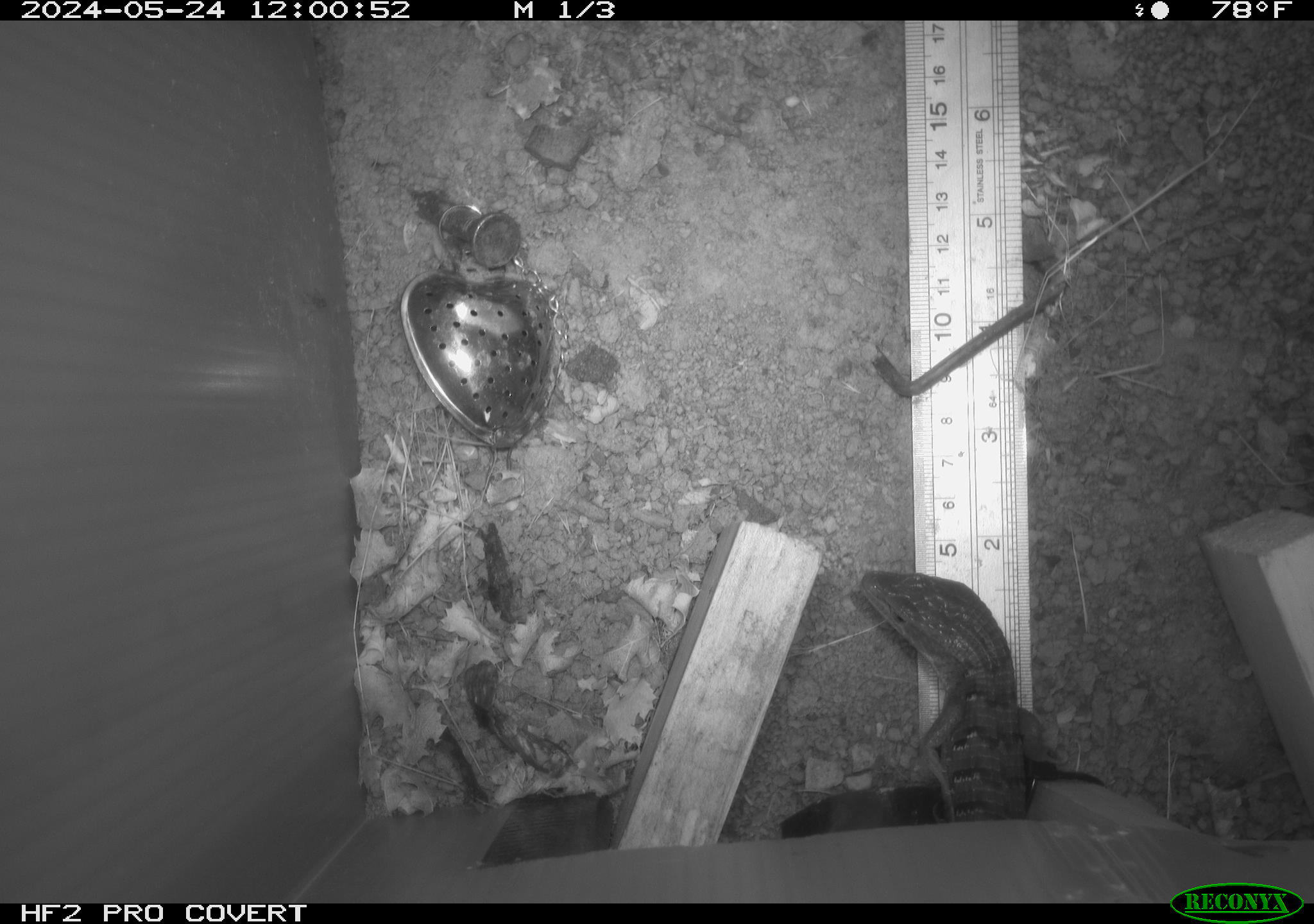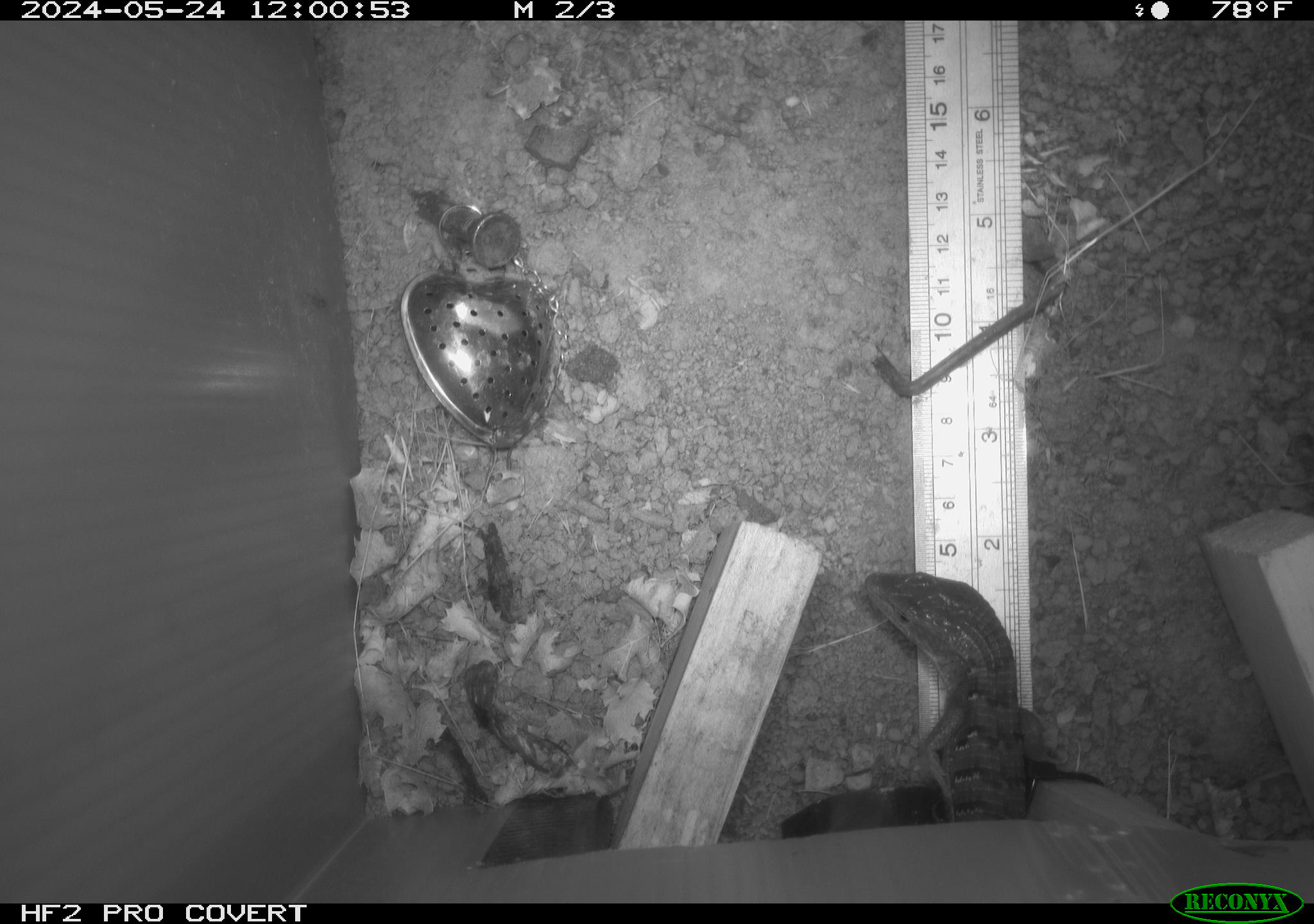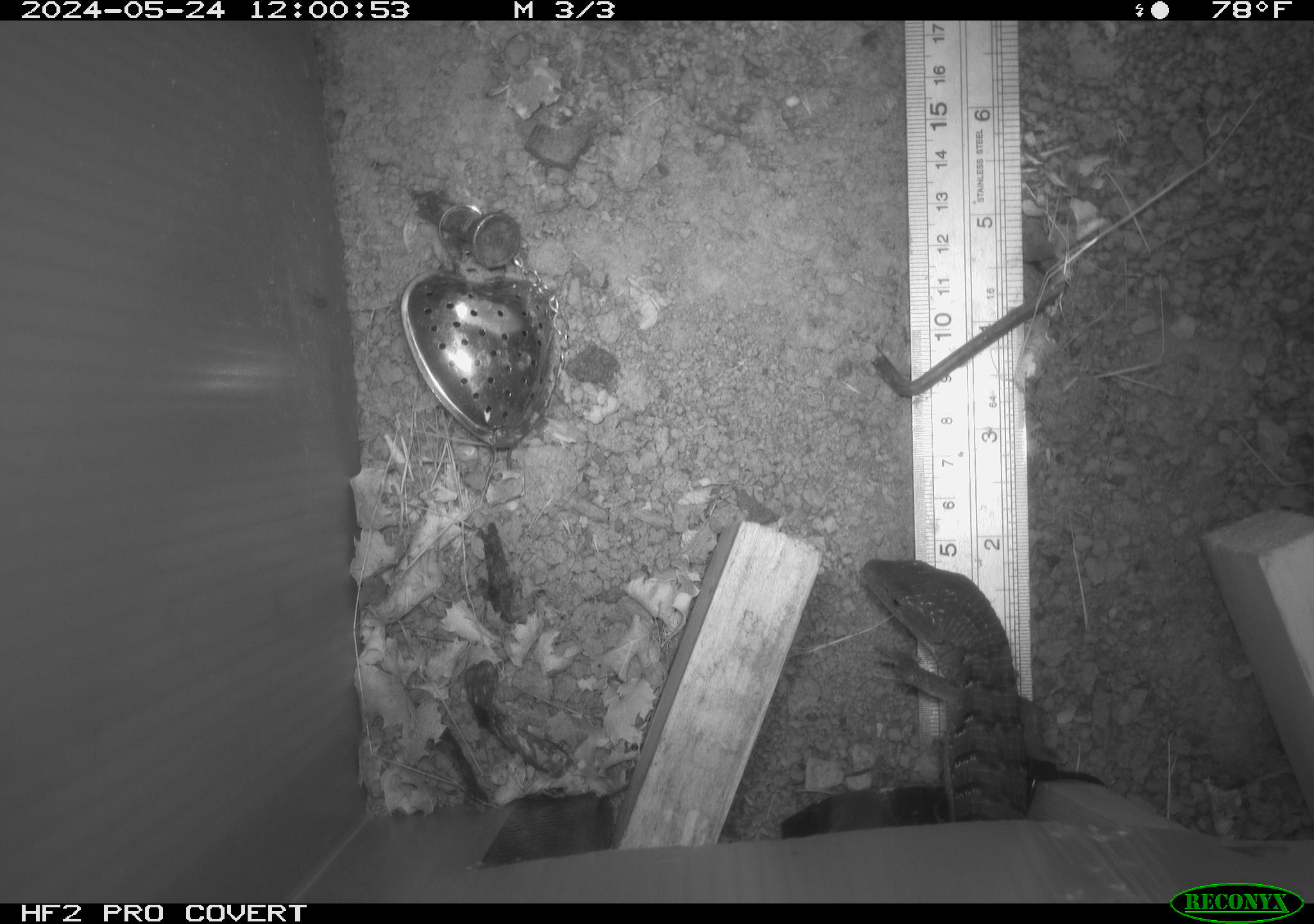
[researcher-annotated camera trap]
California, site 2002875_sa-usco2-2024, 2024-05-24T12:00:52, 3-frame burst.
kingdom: Animalia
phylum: Chordata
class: Reptilia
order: Squamata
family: Anguidae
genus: Elgaria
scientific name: Elgaria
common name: alligator lizards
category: elgaria species